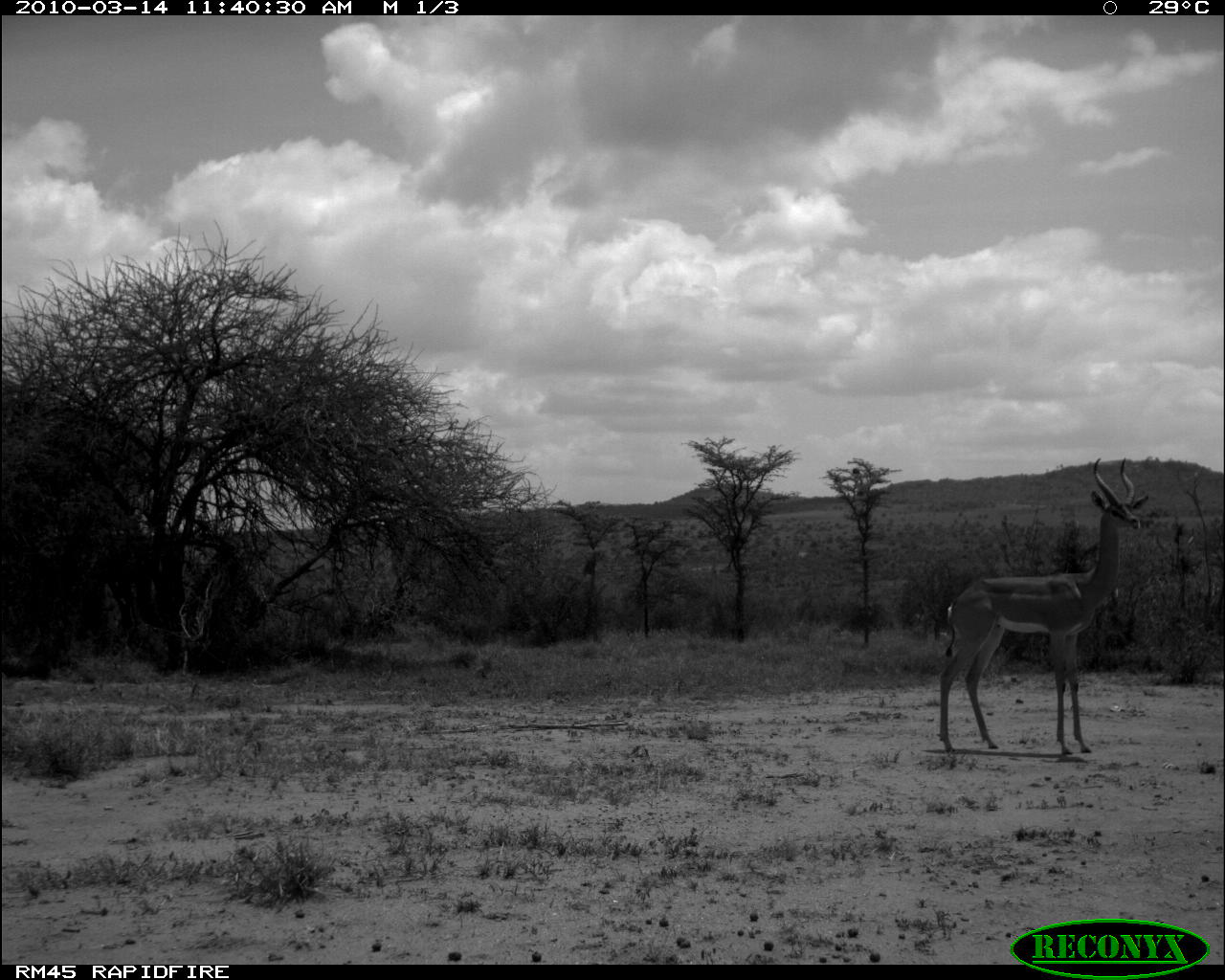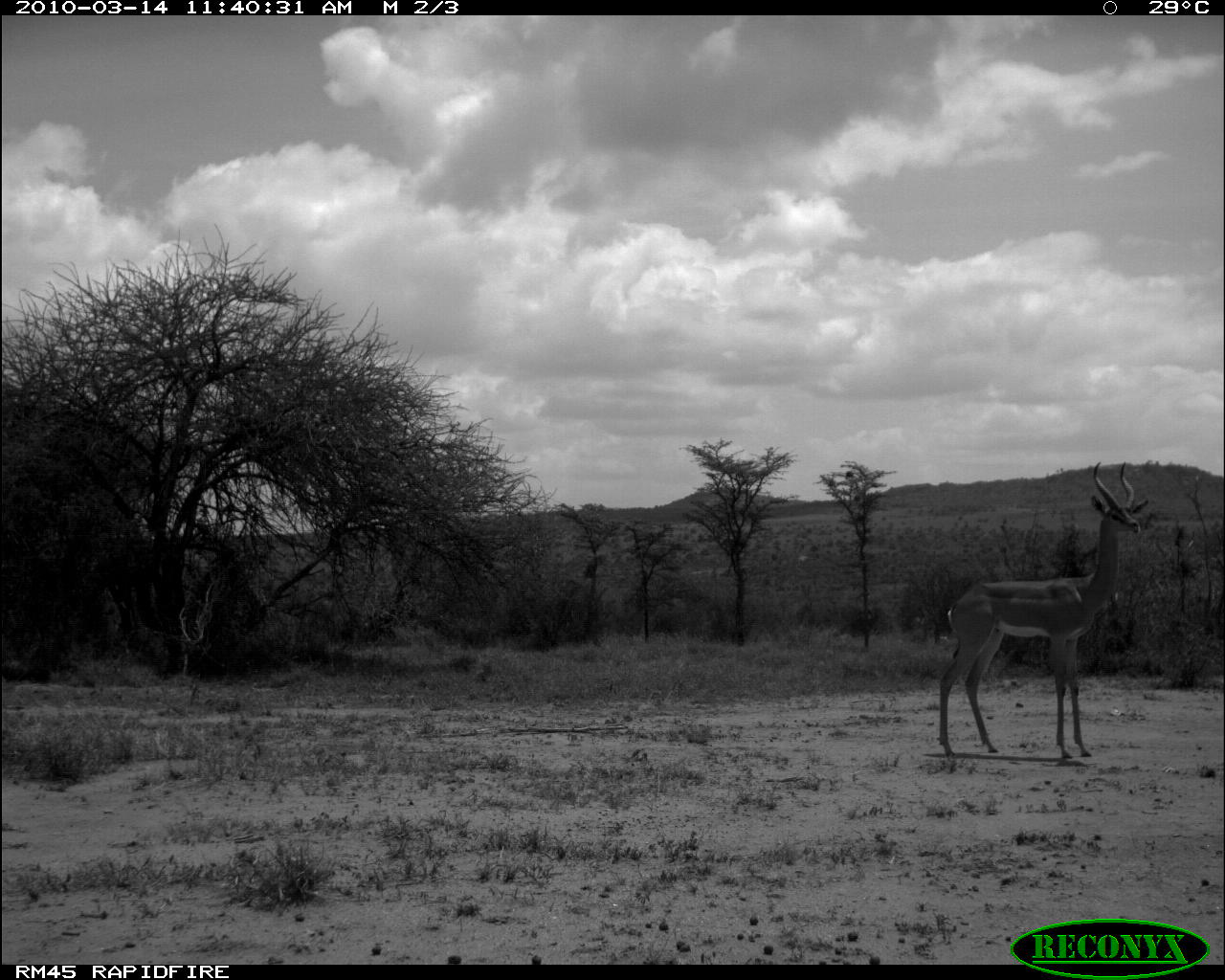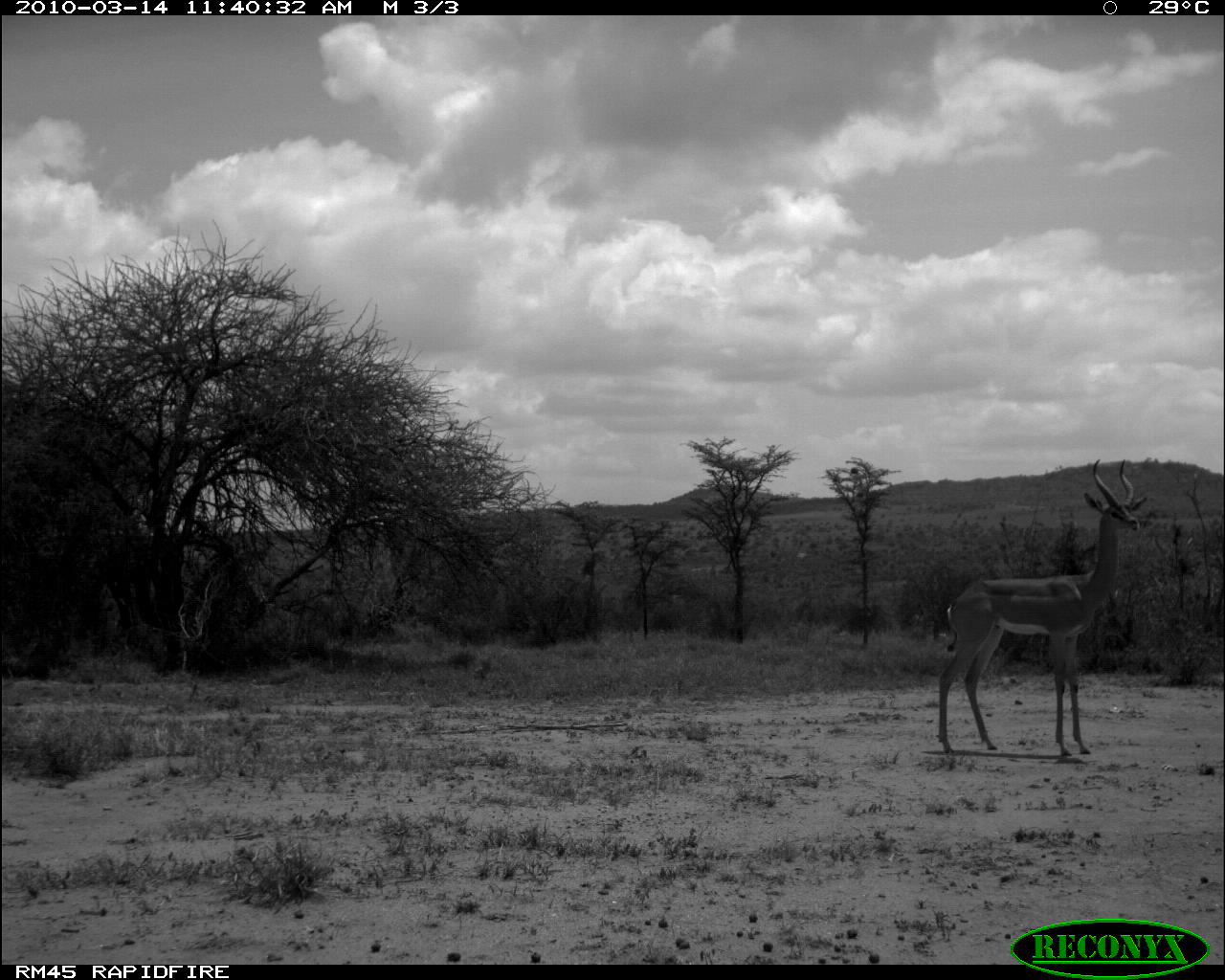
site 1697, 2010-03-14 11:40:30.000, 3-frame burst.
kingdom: Animalia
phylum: Chordata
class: Mammalia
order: Artiodactyla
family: Bovidae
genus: Litocranius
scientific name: Litocranius walleri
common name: gerenuk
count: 1